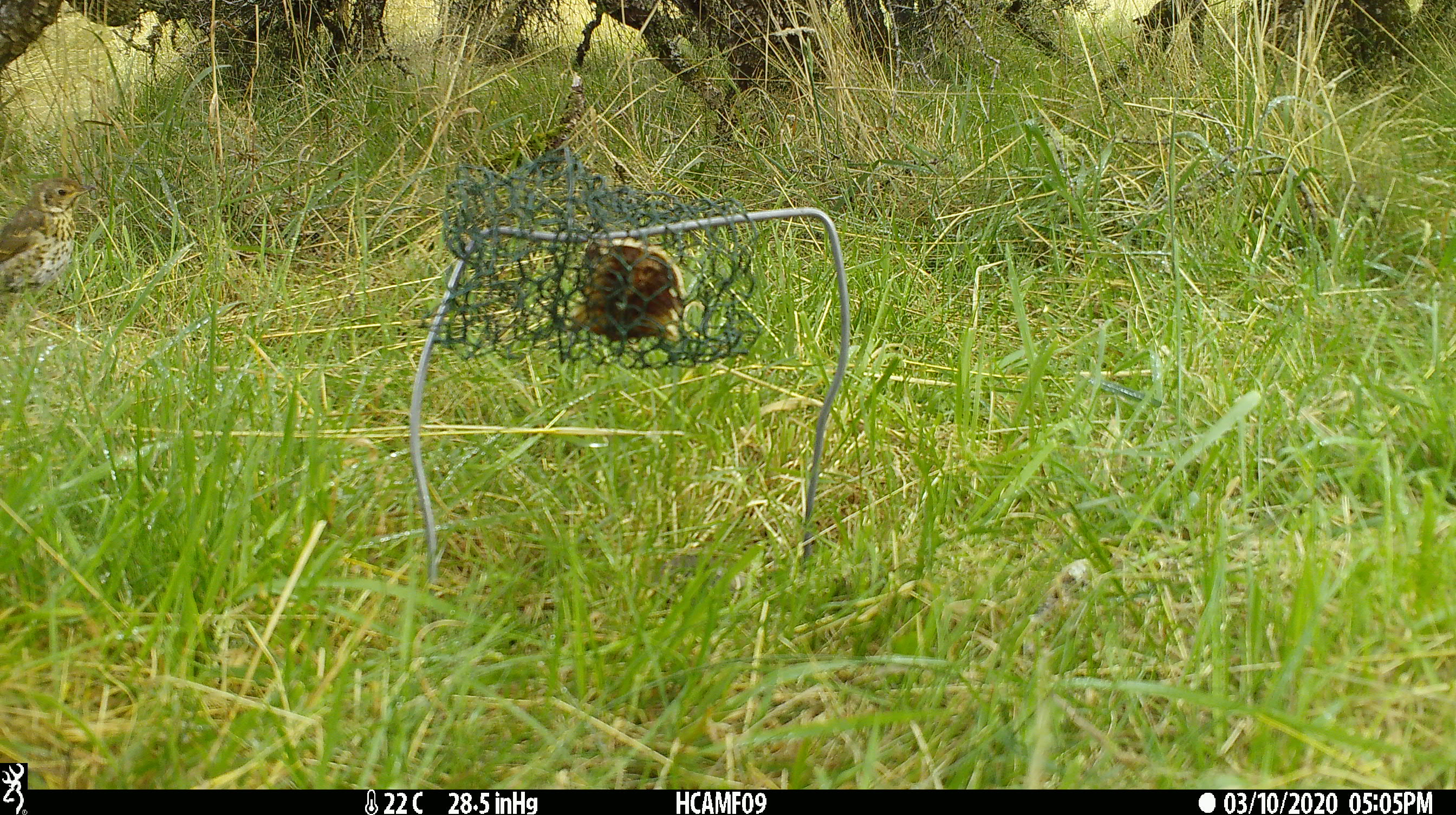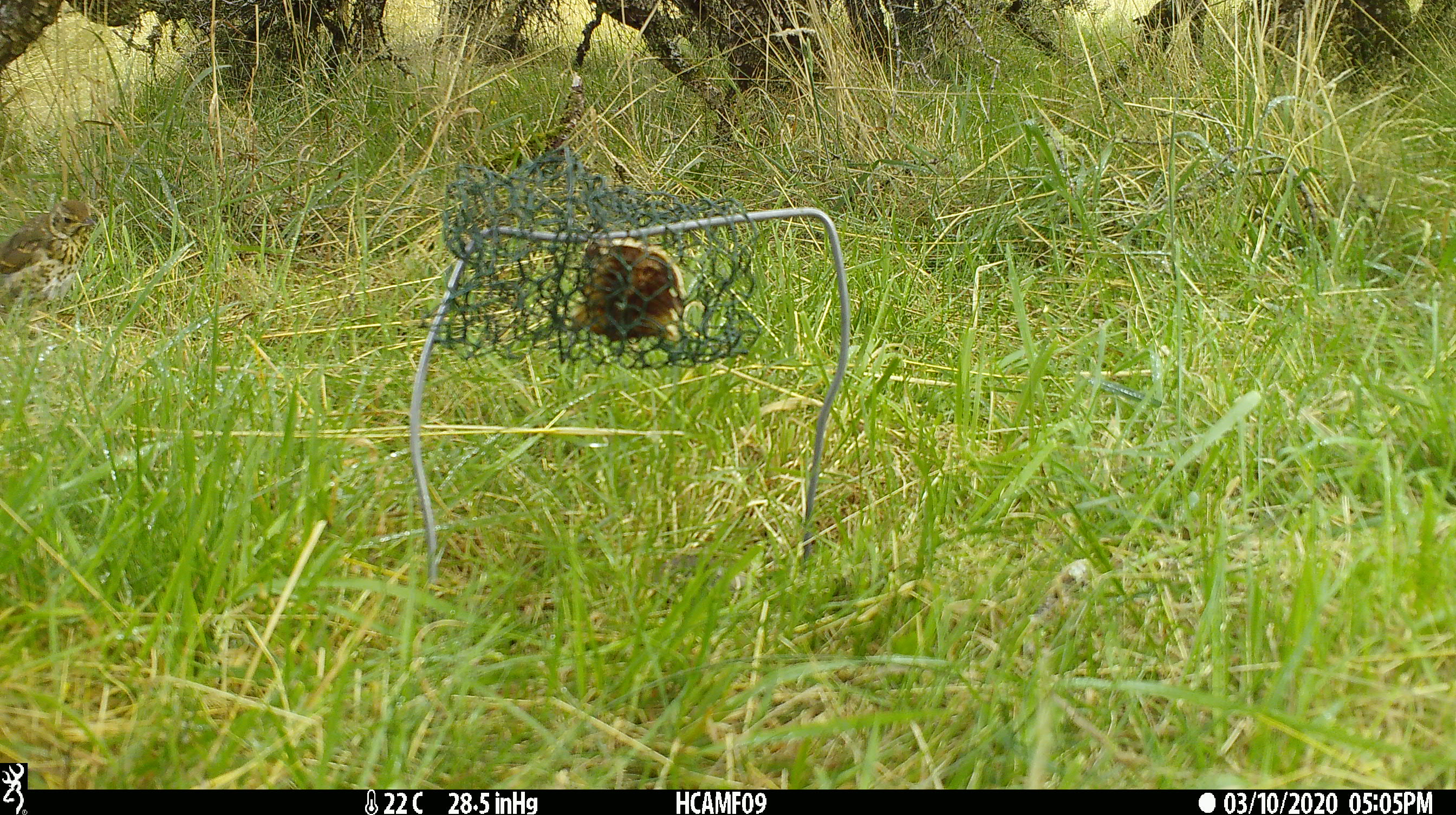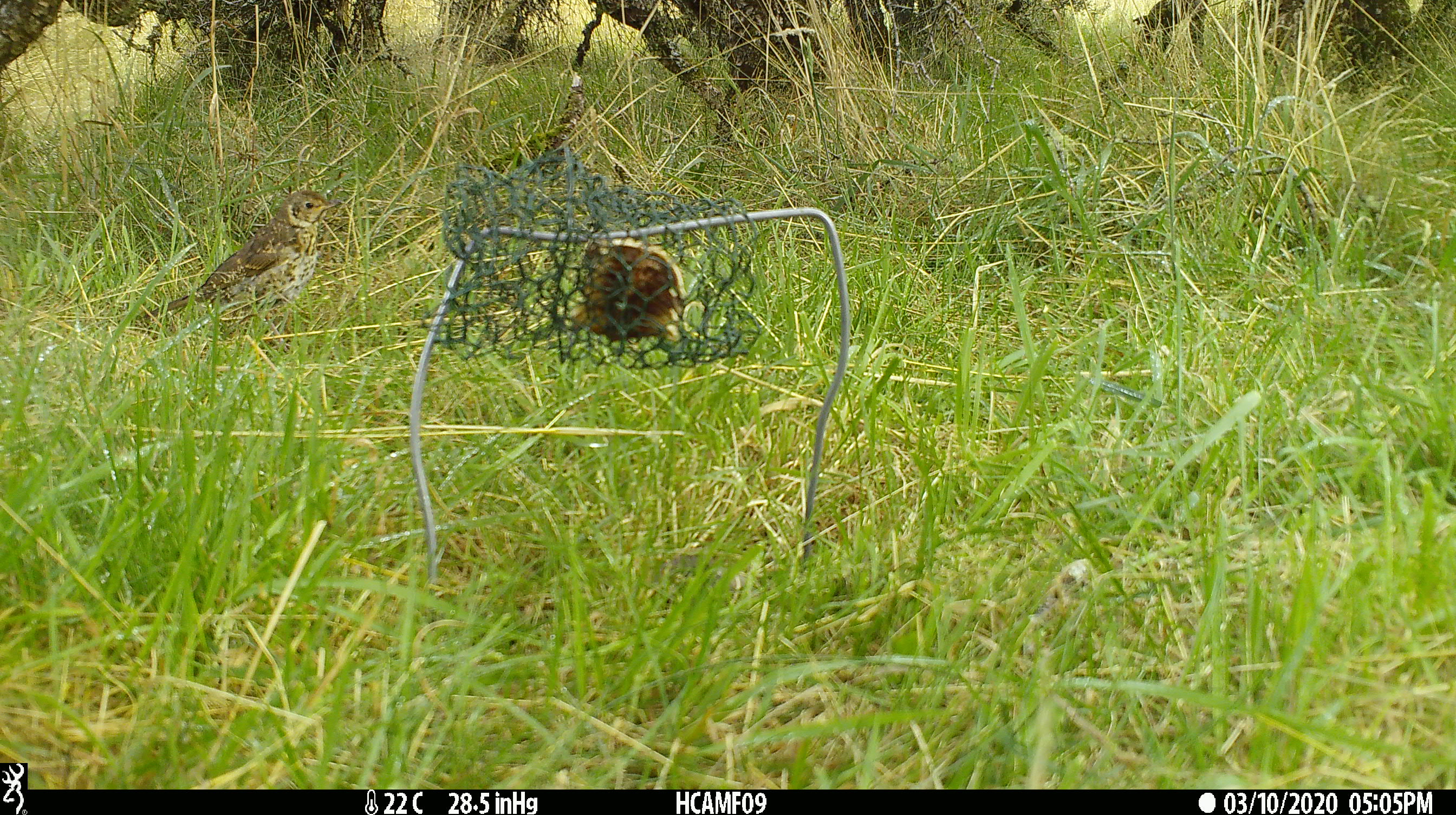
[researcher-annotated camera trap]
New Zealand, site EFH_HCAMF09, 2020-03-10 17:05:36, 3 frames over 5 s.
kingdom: Animalia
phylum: Chordata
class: Aves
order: Passeriformes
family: Turdidae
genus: Turdus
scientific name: Turdus philomelos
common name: song thrush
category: thrush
Thrush (song thrush) (Turdus philomelos).